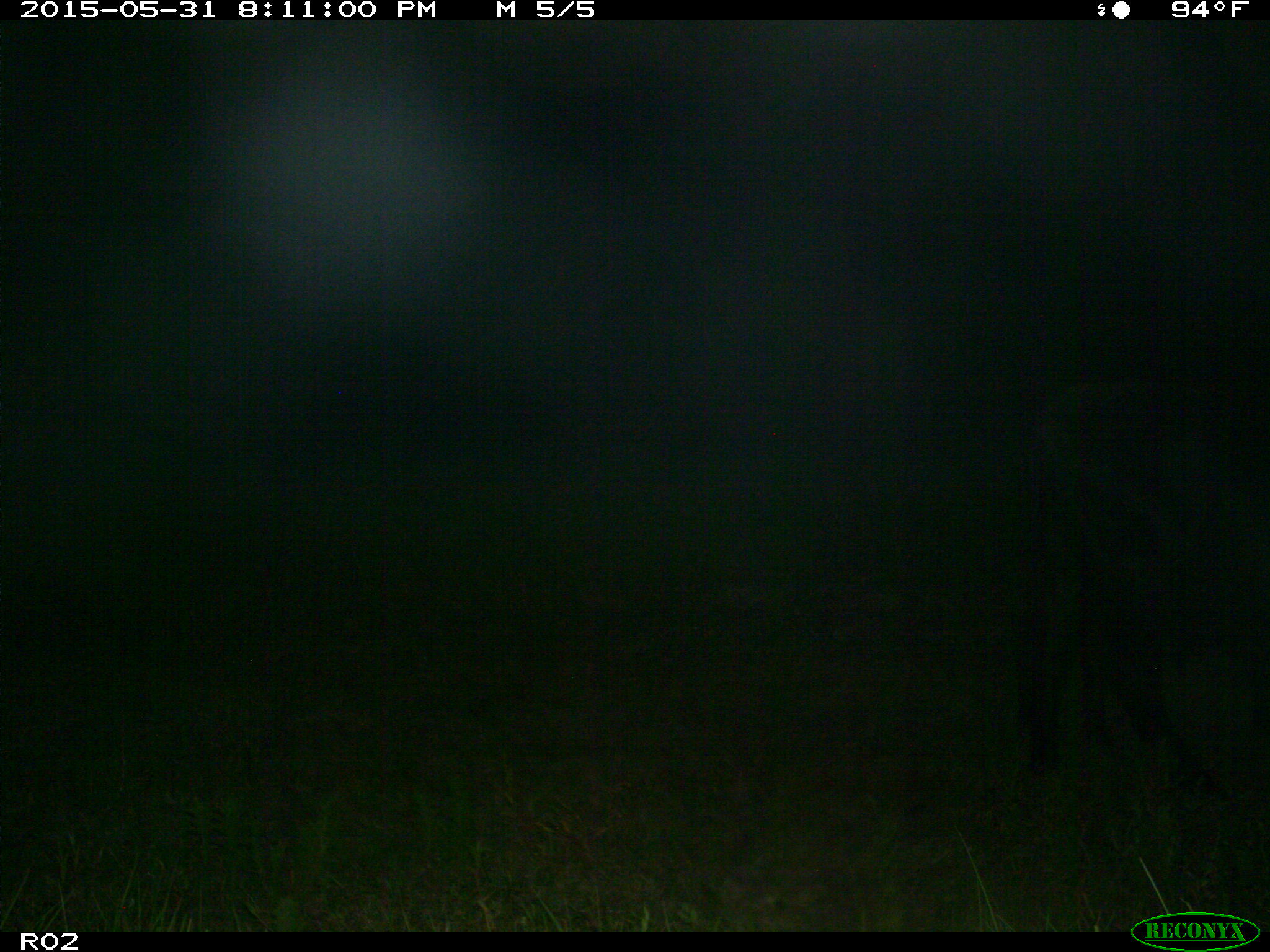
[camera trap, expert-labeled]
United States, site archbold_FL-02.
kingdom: Animalia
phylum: Chordata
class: Mammalia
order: Artiodactyla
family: Bovidae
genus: Bos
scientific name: Bos taurus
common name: domestic cow